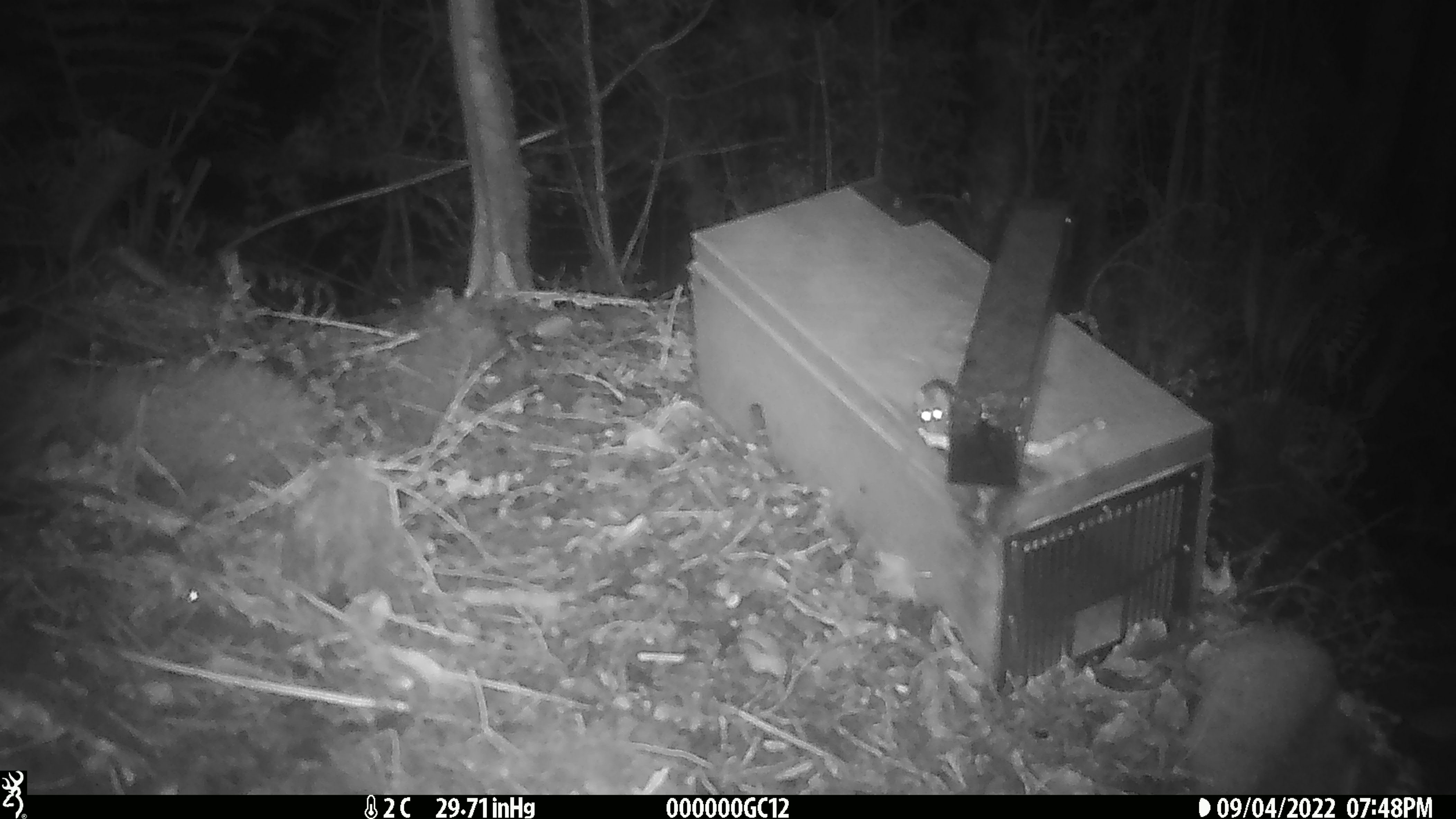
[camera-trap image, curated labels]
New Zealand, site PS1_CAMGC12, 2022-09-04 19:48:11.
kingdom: Animalia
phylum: Chordata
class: Mammalia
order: Rodentia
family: Muridae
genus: Mus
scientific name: Mus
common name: mouse